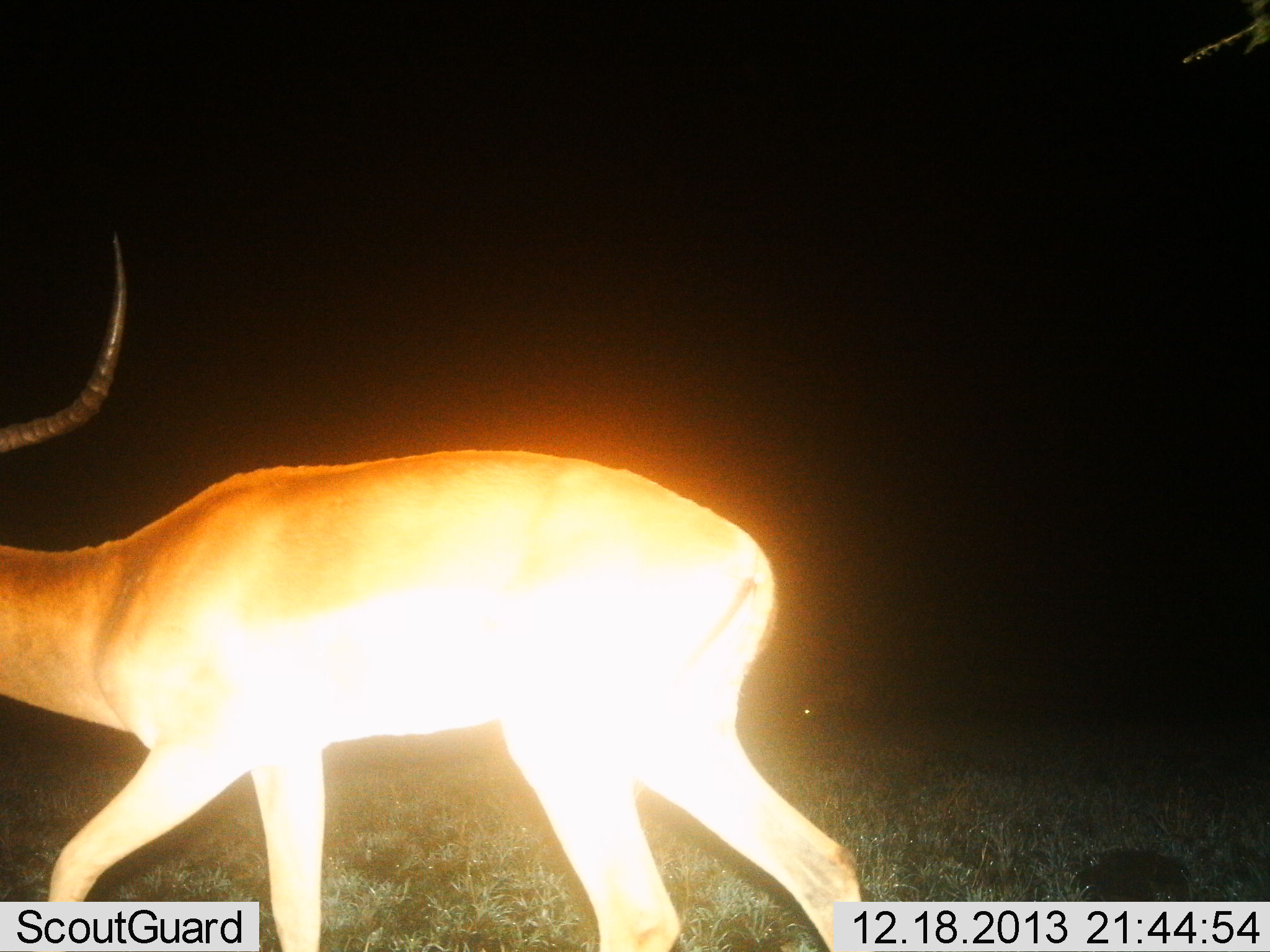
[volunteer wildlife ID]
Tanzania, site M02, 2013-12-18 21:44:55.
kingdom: Animalia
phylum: Chordata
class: Mammalia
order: Artiodactyla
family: Bovidae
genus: Aepyceros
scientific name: Aepyceros melampus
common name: impala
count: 1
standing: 20%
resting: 0%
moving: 80%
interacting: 0%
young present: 0%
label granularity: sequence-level